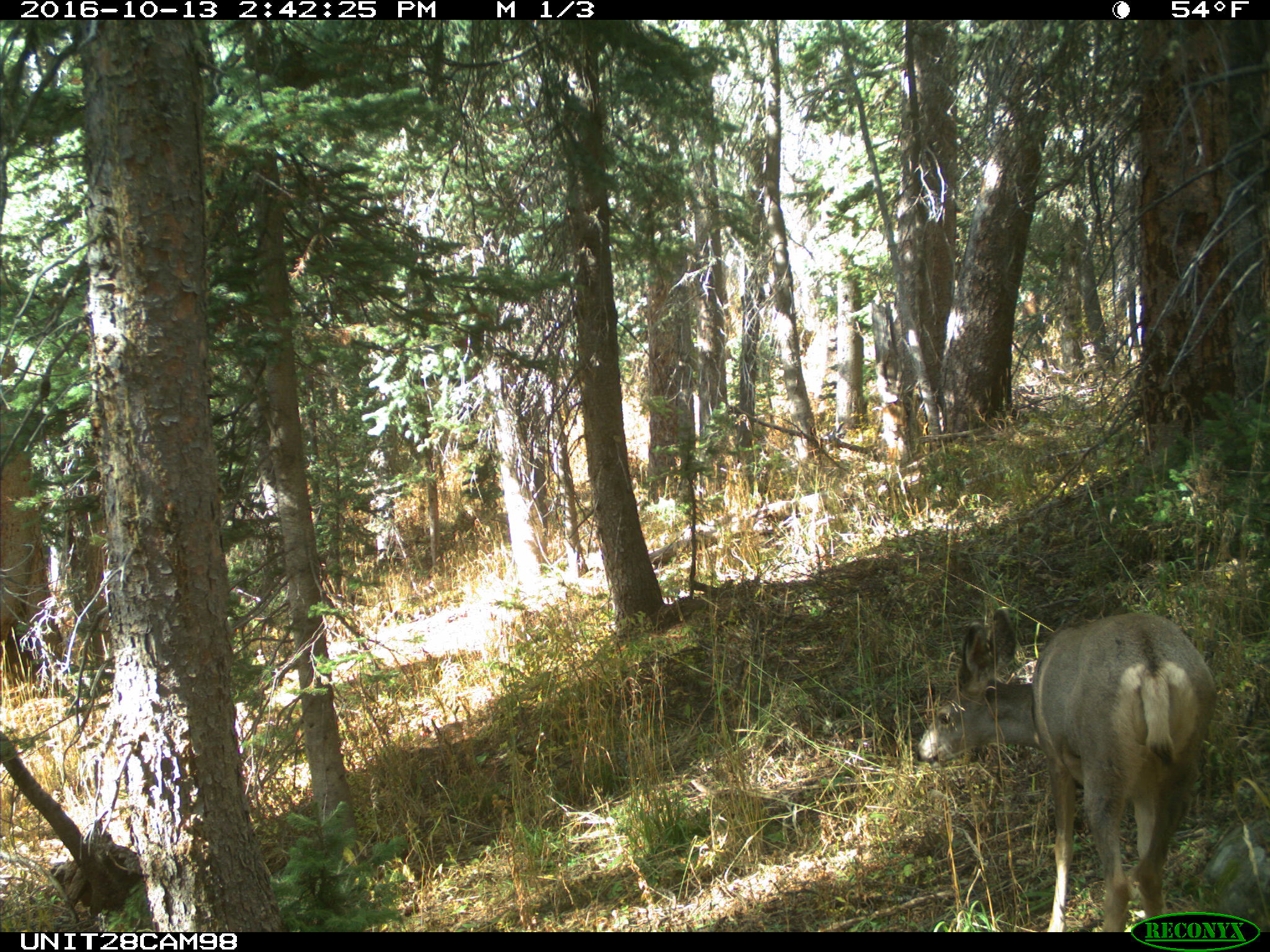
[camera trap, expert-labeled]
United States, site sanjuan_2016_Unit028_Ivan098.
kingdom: Animalia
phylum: Chordata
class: Mammalia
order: Artiodactyla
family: Cervidae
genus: Odocoileus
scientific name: Odocoileus hemionus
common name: mule deer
Odocoileus hemionus (mule deer).